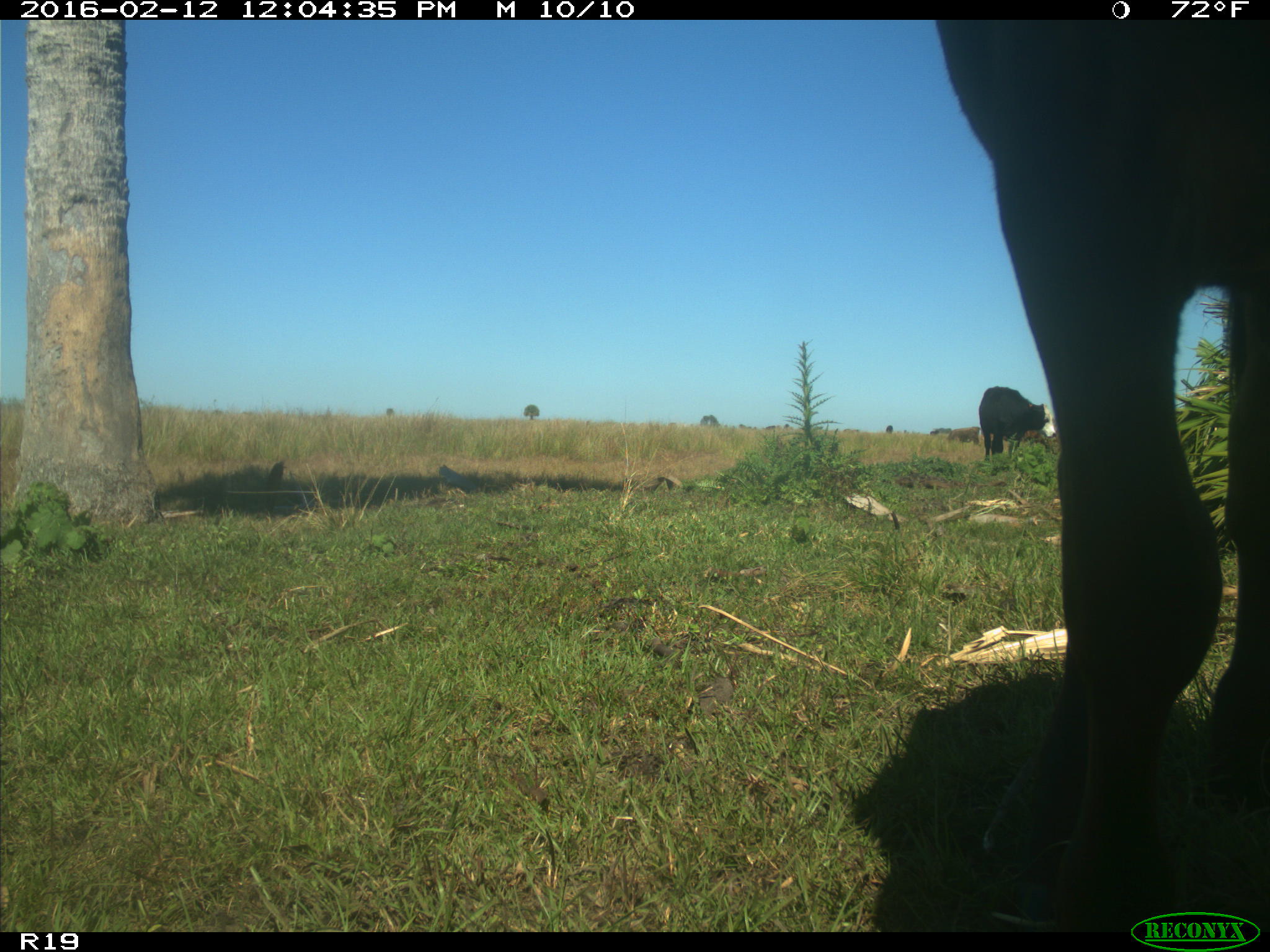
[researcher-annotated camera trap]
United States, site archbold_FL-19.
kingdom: Animalia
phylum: Chordata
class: Mammalia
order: Artiodactyla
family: Bovidae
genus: Bos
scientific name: Bos taurus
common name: domestic cow